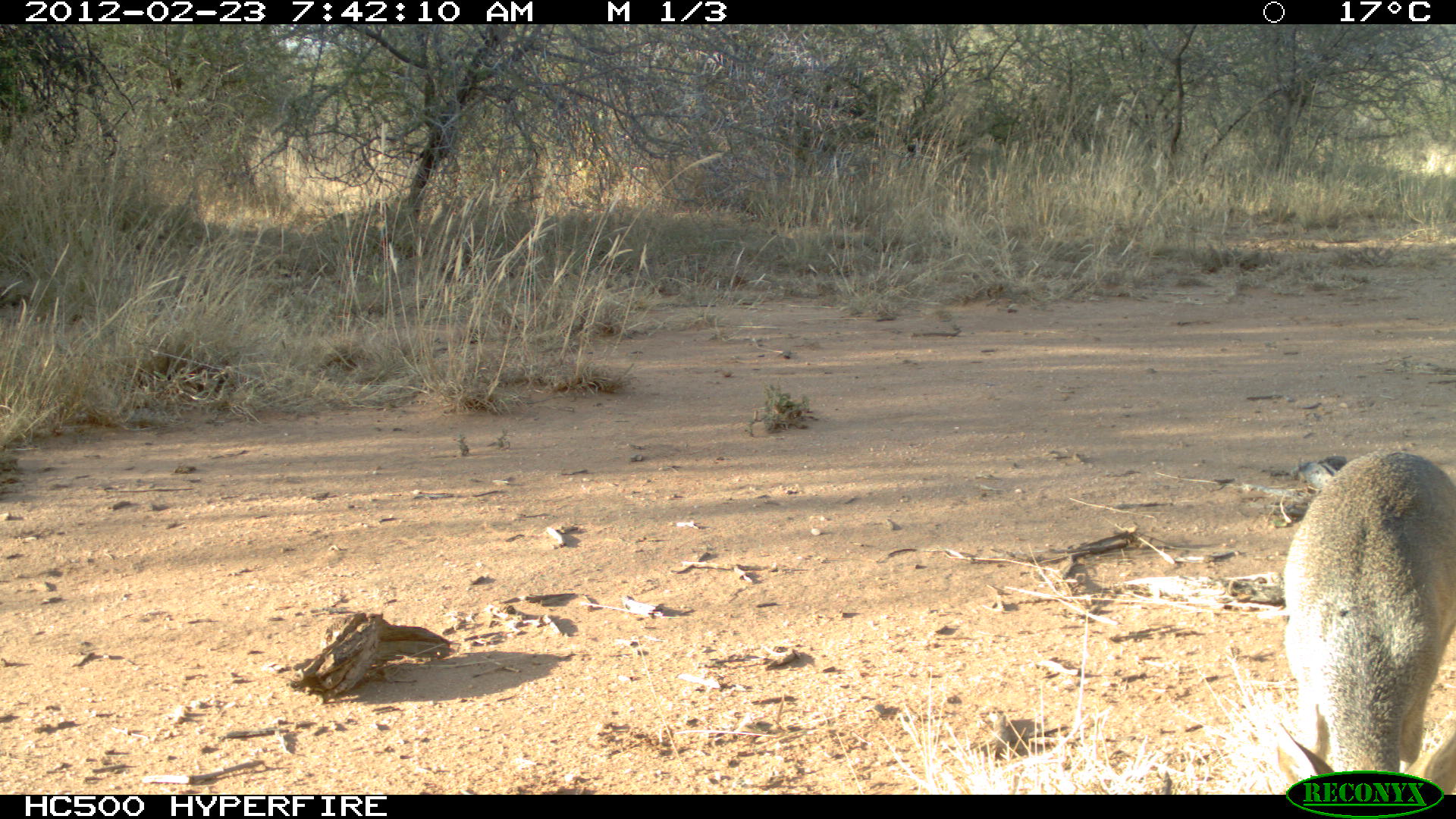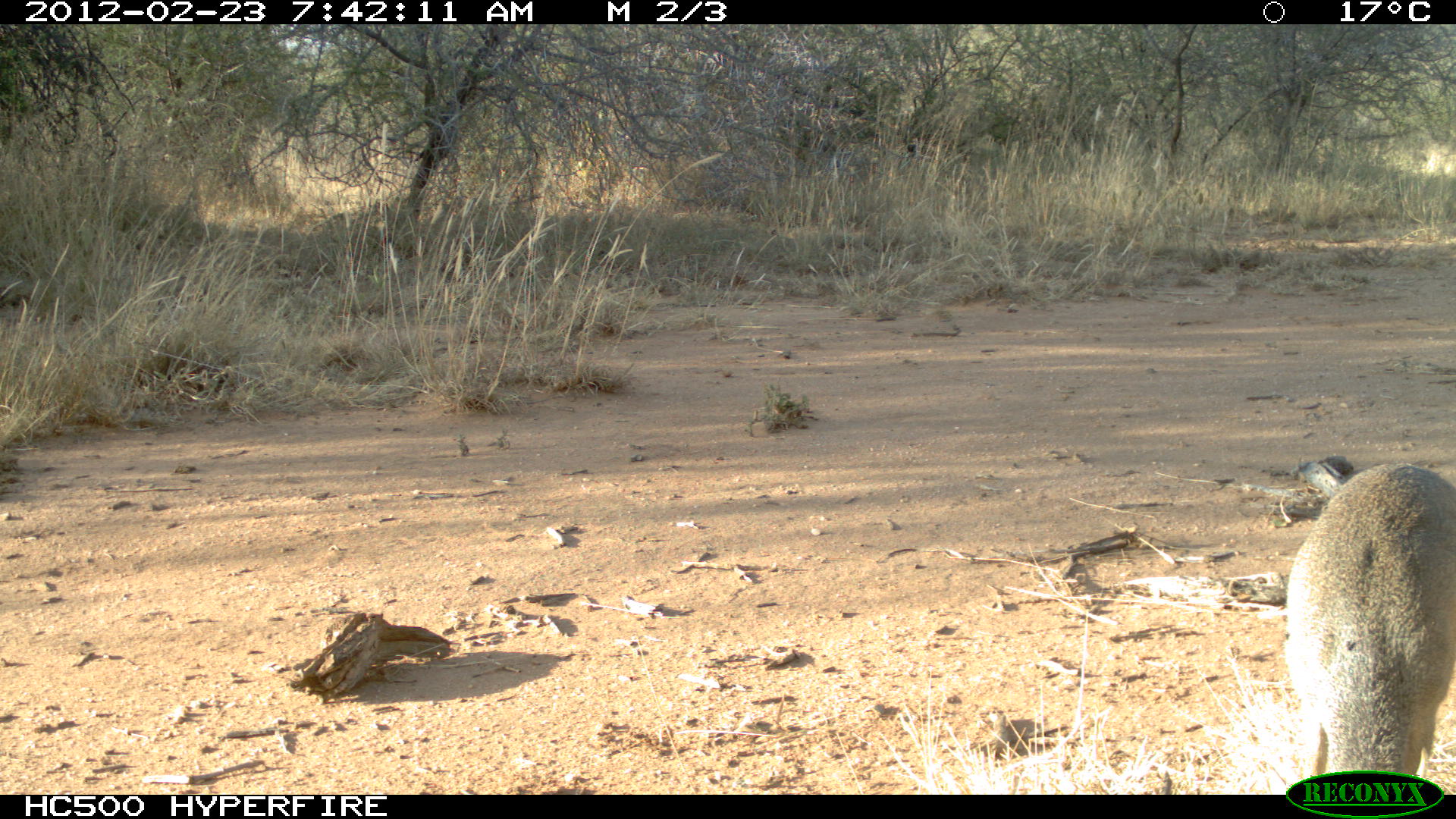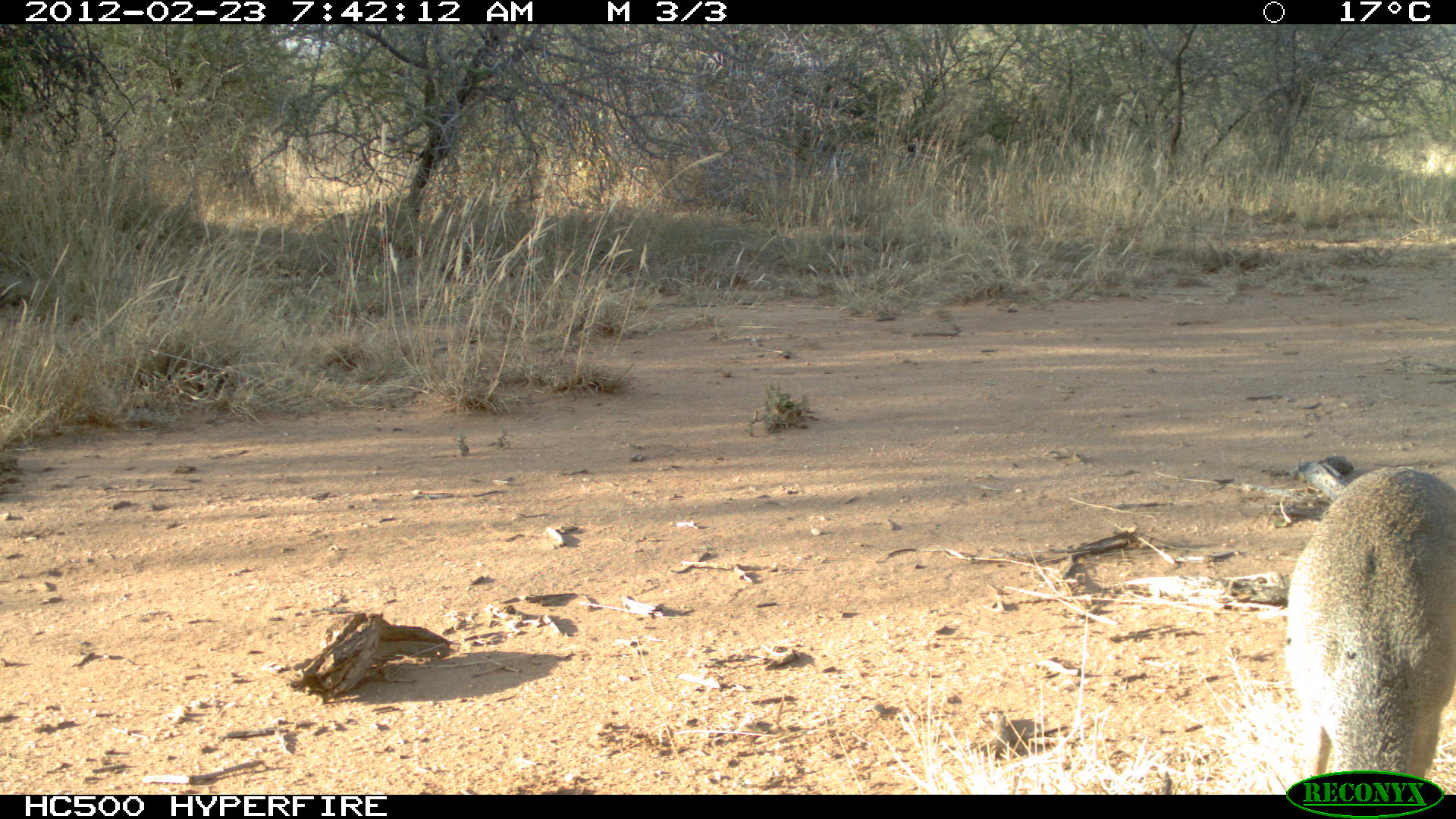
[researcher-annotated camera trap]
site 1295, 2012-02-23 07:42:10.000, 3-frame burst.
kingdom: Animalia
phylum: Chordata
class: Mammalia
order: Artiodactyla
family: Bovidae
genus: Madoqua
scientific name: Madoqua guentheri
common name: günther's dik-dik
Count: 1.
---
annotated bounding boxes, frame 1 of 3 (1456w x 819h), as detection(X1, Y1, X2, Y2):
madoqua guentheri: detection(1280, 448, 1456, 792)